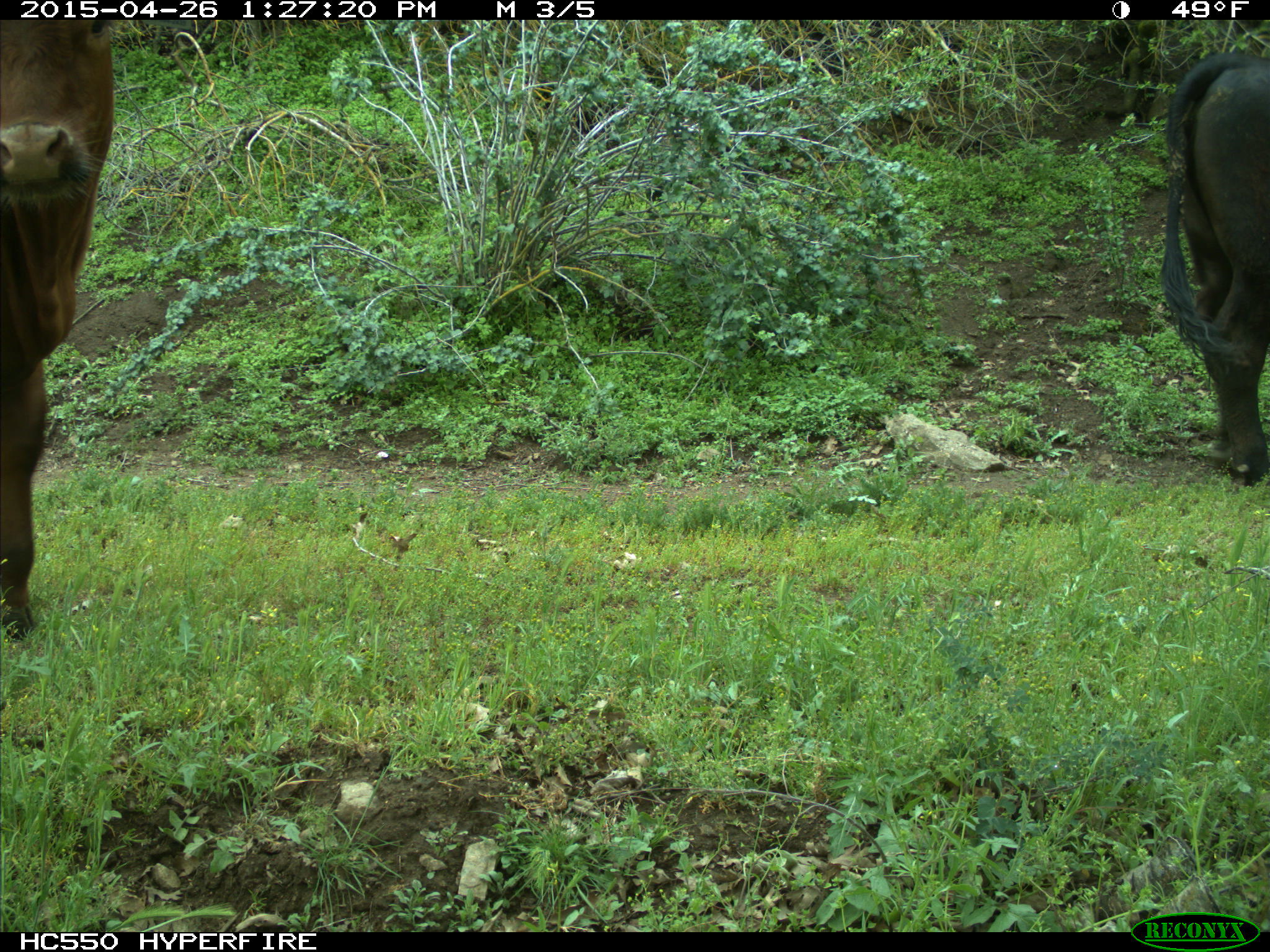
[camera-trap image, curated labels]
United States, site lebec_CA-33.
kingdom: Animalia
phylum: Chordata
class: Mammalia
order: Artiodactyla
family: Bovidae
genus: Bos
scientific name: Bos taurus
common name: domestic cow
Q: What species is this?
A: Bos taurus (domestic cow).